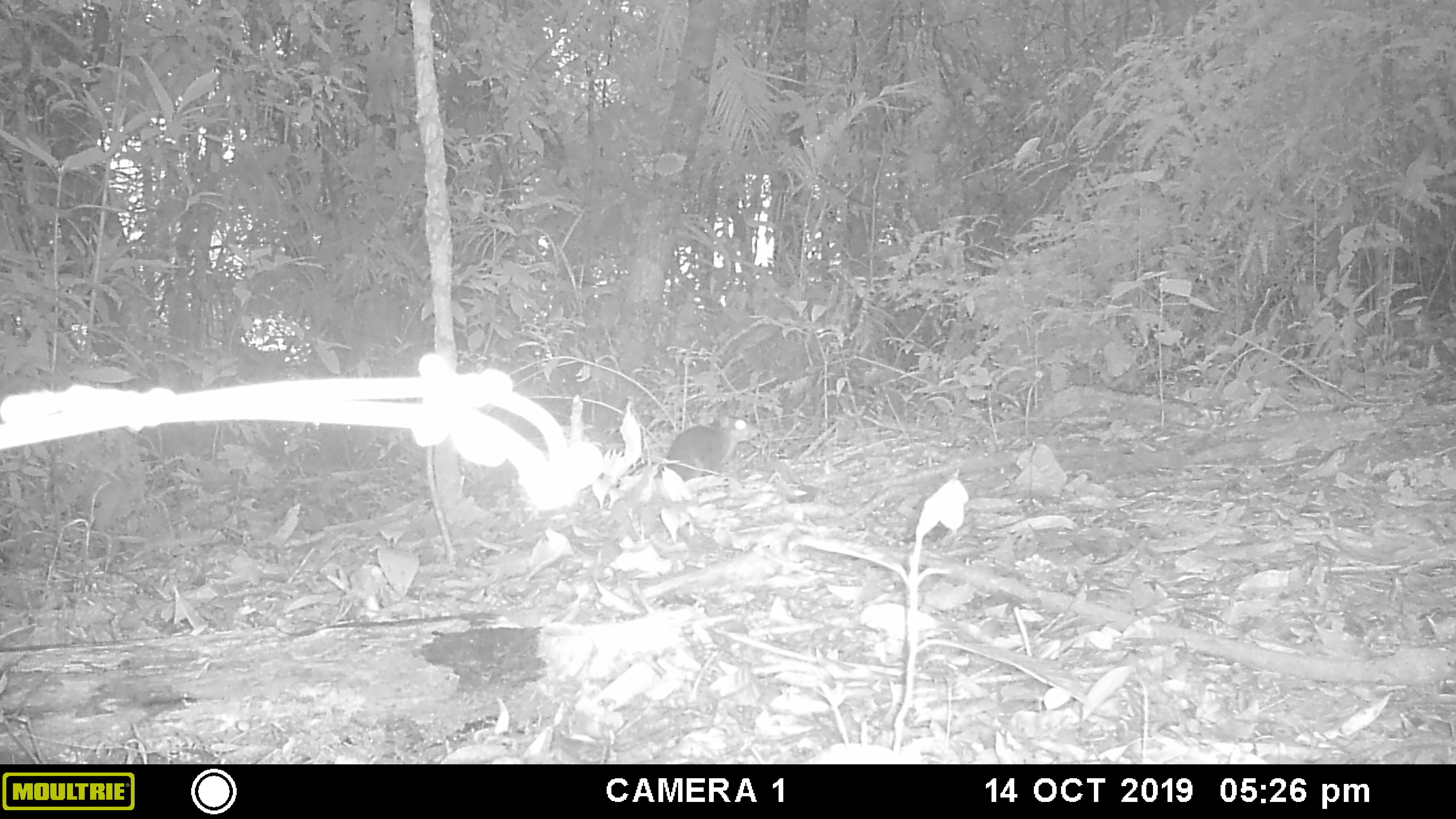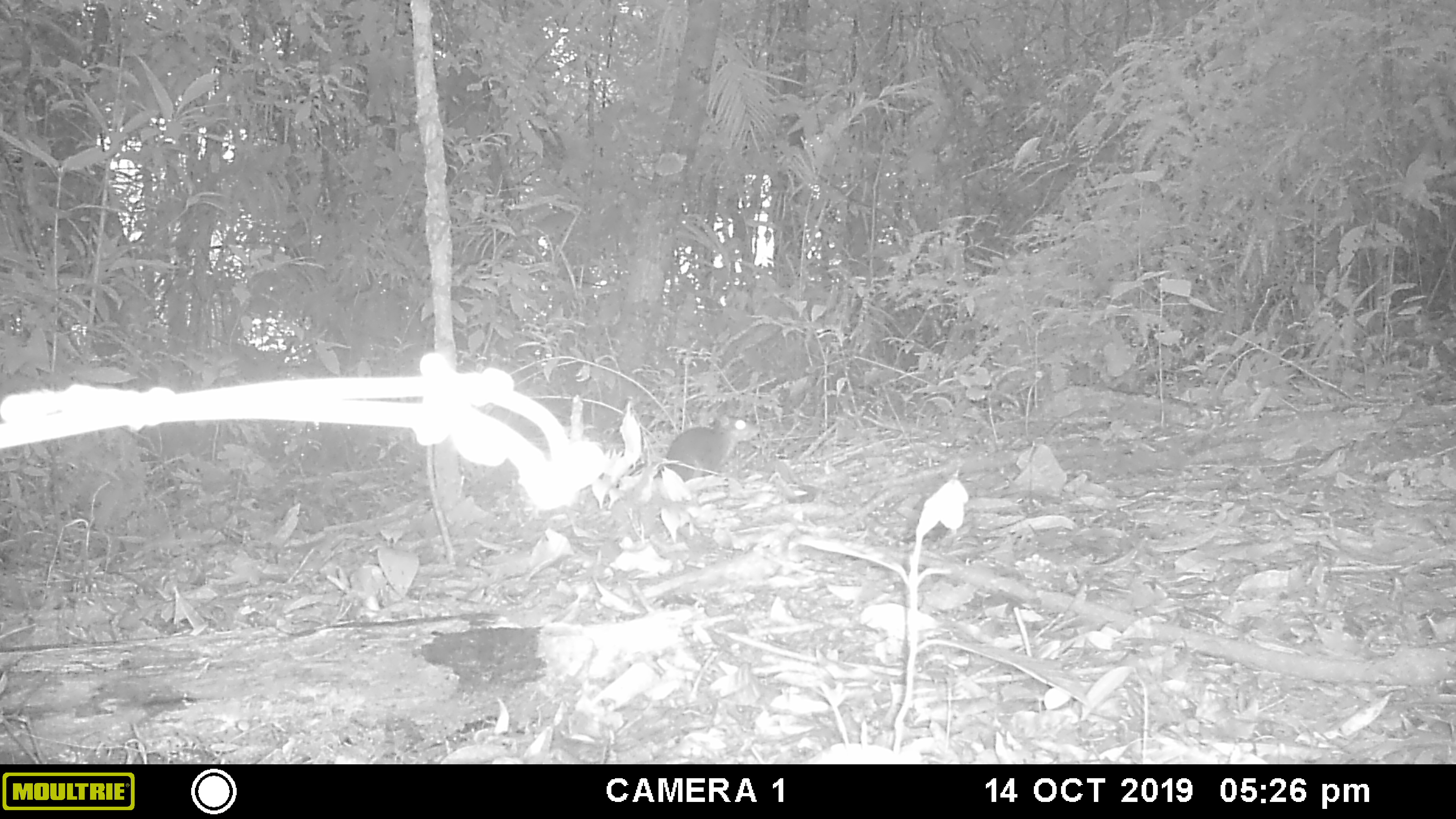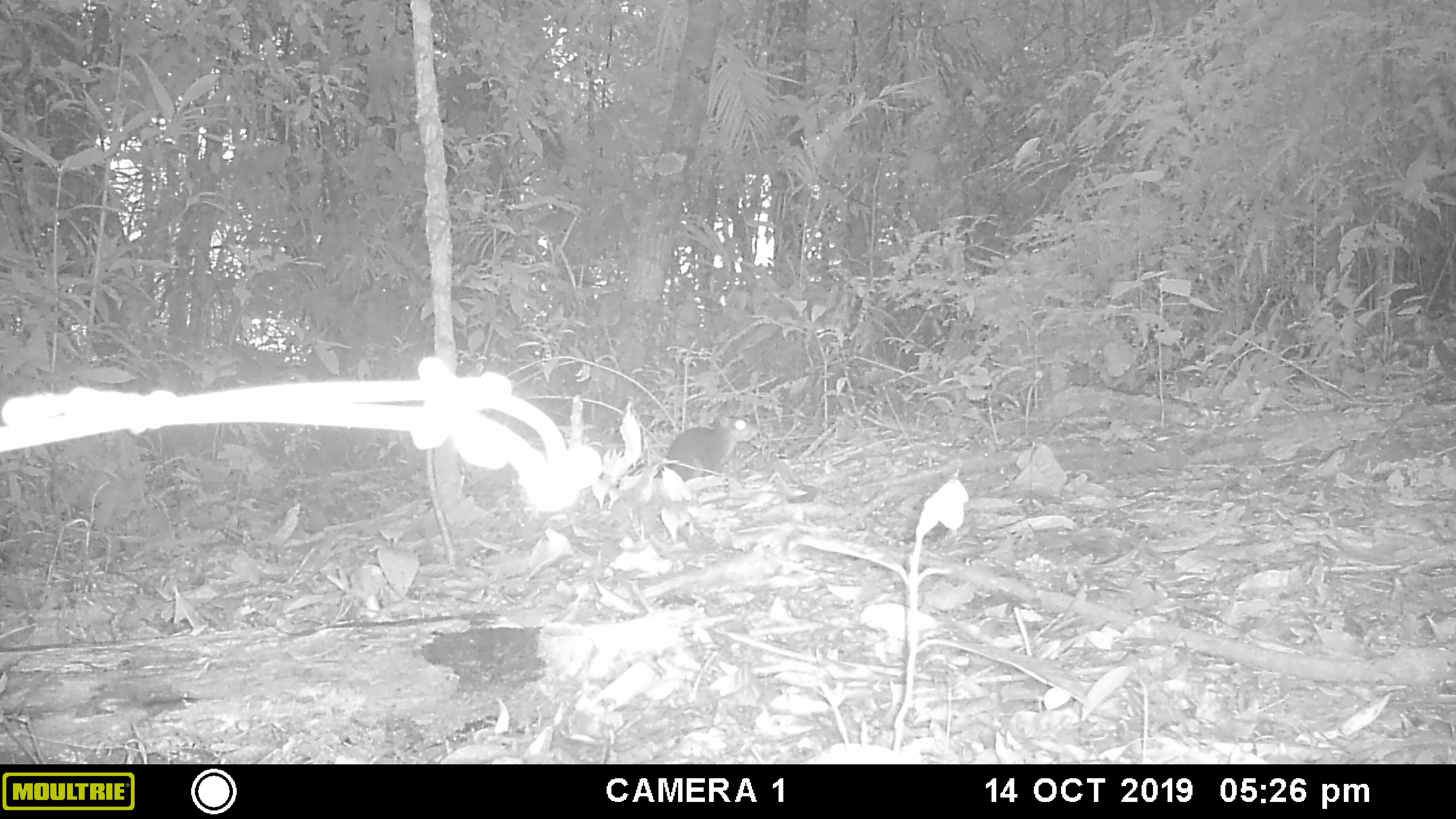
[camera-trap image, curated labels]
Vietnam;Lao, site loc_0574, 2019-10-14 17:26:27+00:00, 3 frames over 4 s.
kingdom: Animalia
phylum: Chordata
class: Mammalia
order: Rodentia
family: Sciuridae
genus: Dremomys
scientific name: Dremomys rufigenis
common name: red-cheeked squirrel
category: red cheeked squirrel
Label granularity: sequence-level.